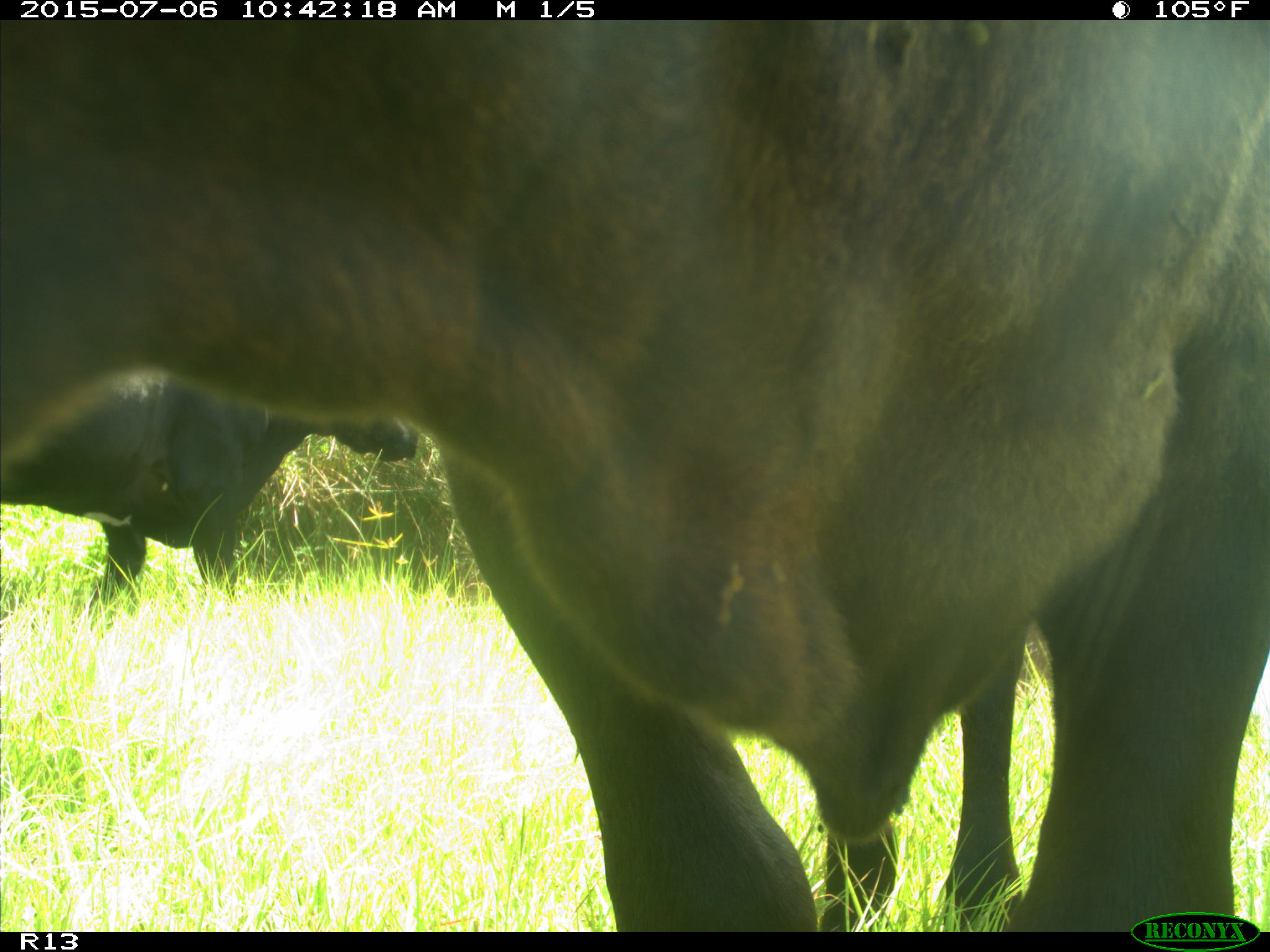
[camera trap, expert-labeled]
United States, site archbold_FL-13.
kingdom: Animalia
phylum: Chordata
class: Mammalia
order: Artiodactyla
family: Bovidae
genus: Bos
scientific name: Bos taurus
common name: domestic cow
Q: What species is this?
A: Bos taurus (domestic cow).